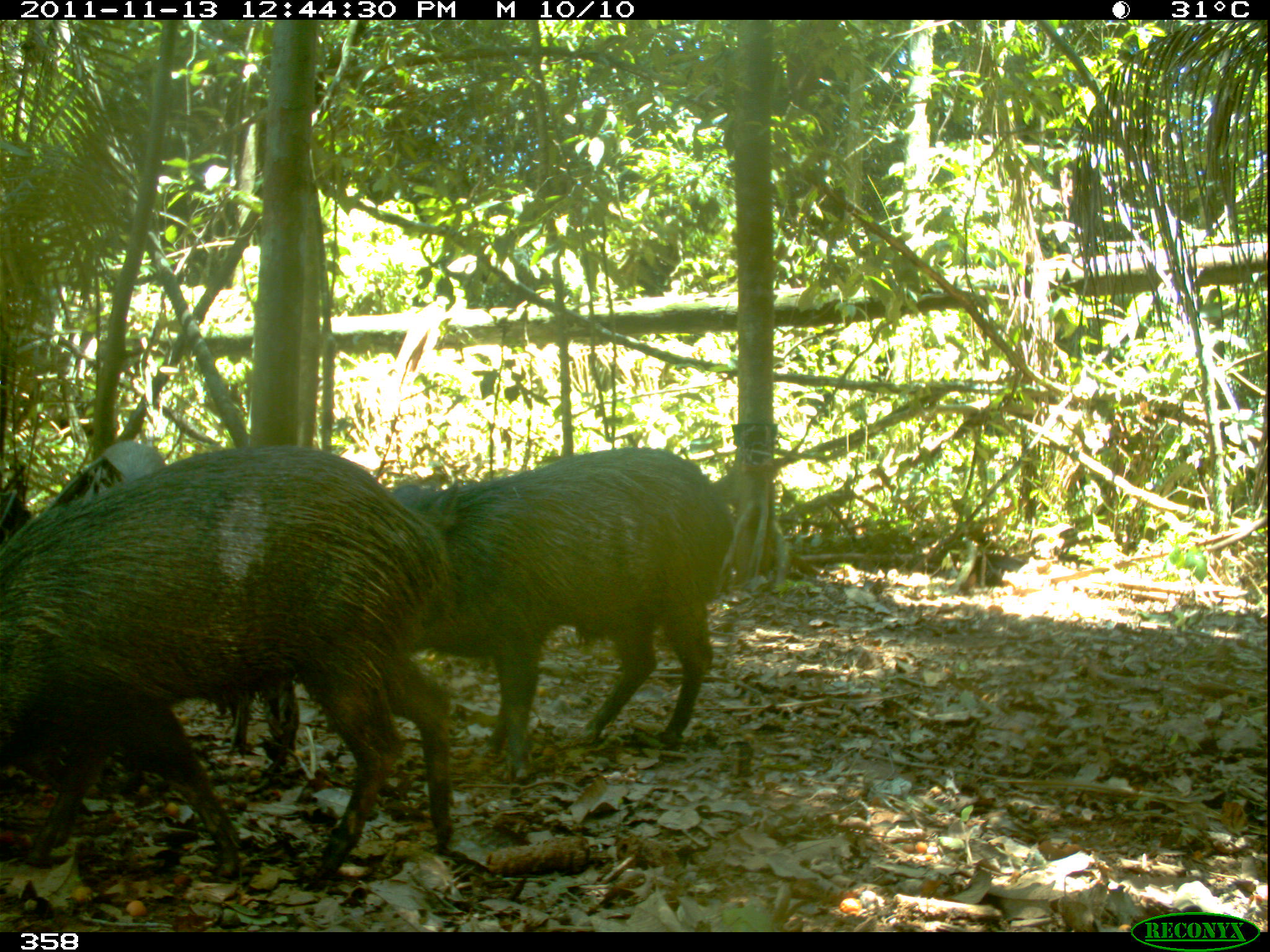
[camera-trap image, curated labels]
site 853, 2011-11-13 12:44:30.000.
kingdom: Animalia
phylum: Chordata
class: Mammalia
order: Artiodactyla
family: Tayassuidae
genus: Pecari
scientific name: Pecari tajacu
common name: collared peccary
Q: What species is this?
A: Pecari tajacu (collared peccary).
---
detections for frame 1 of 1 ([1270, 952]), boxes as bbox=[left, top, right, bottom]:
pecari tajacu: bbox=[0, 437, 459, 892]; bbox=[397, 444, 730, 784]